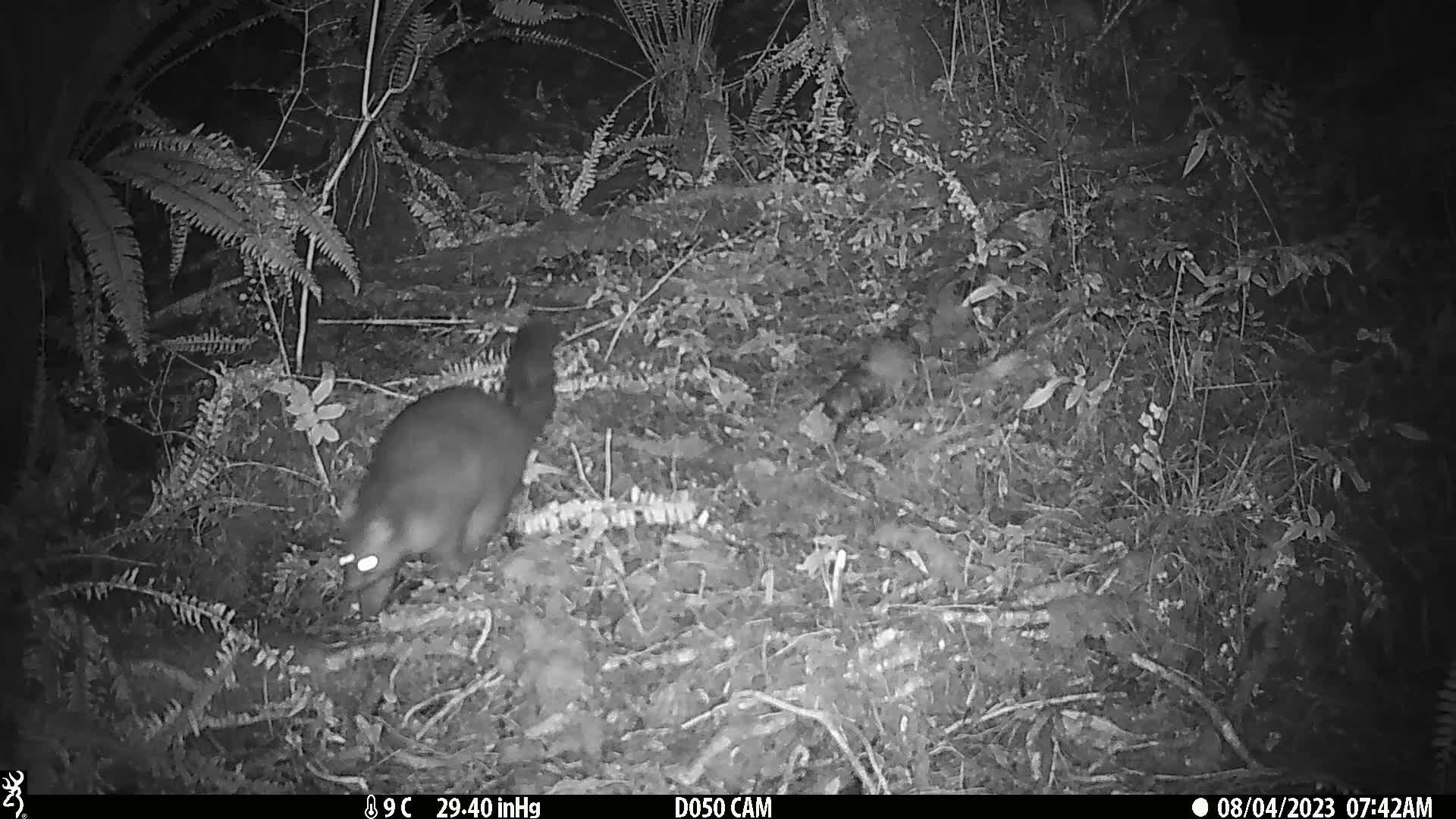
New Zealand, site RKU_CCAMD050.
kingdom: Animalia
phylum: Chordata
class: Mammalia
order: Diprotodontia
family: Phalangeridae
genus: Trichosurus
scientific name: Trichosurus vulpecula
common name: common brushtail possum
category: possum